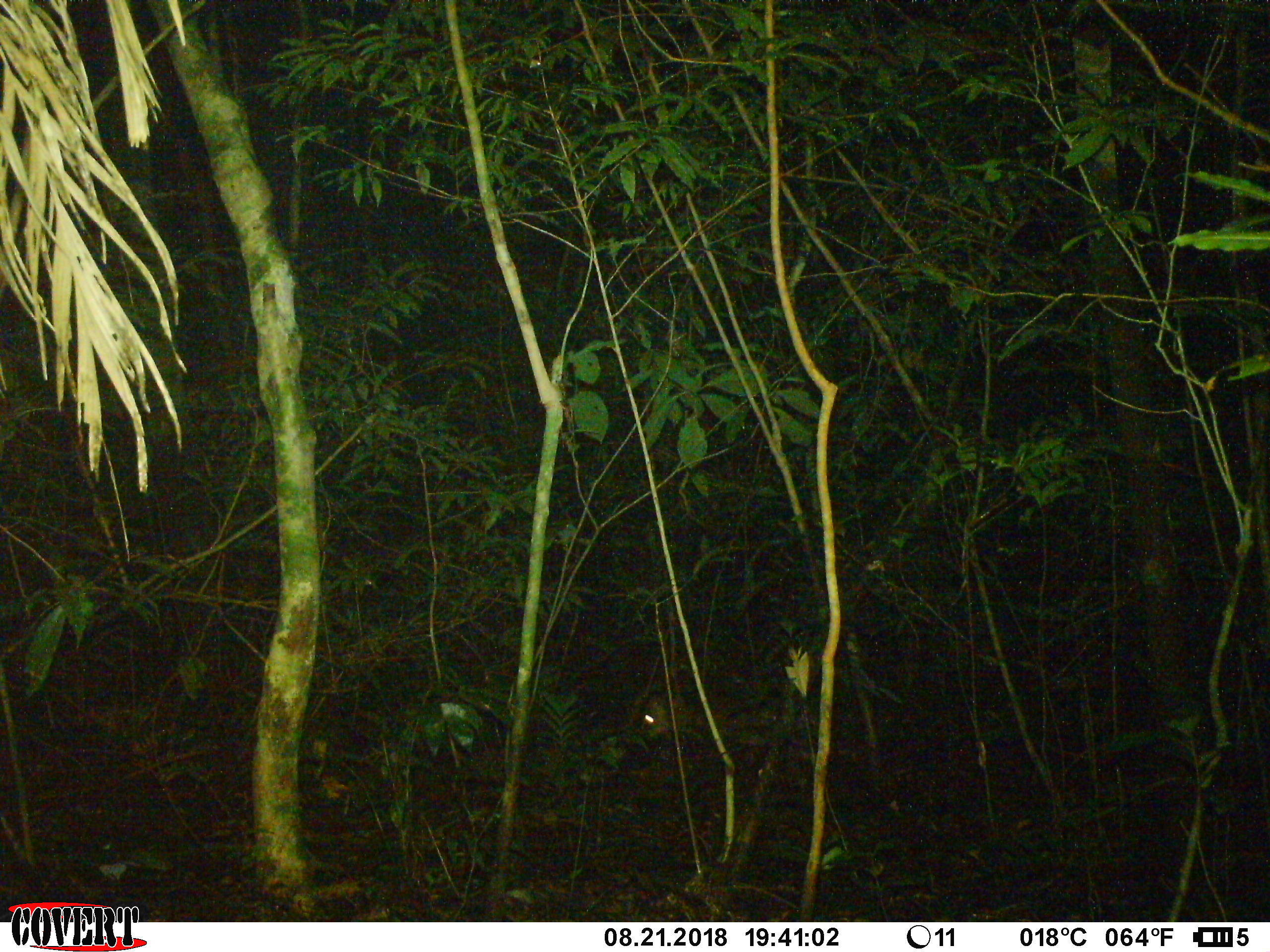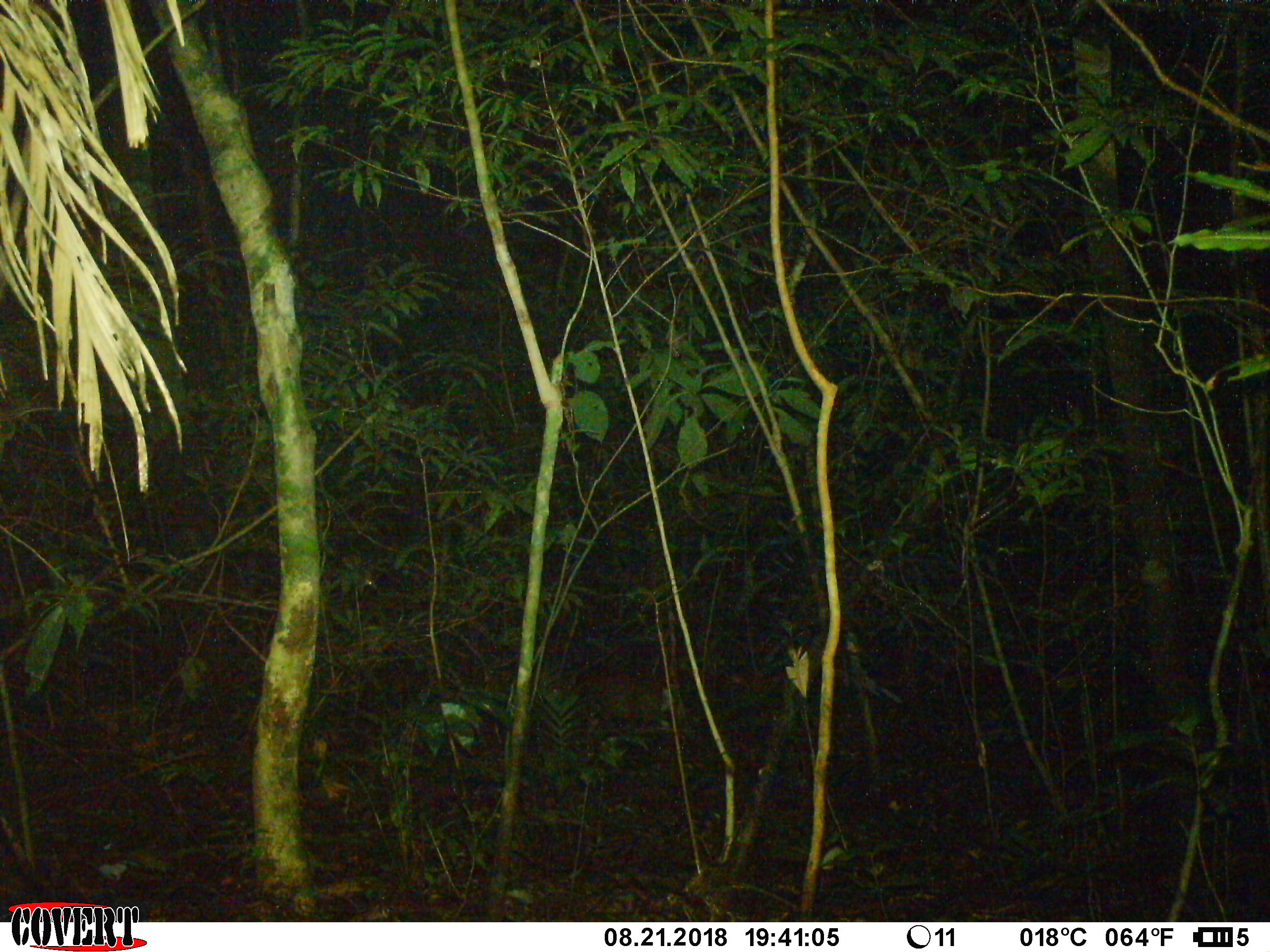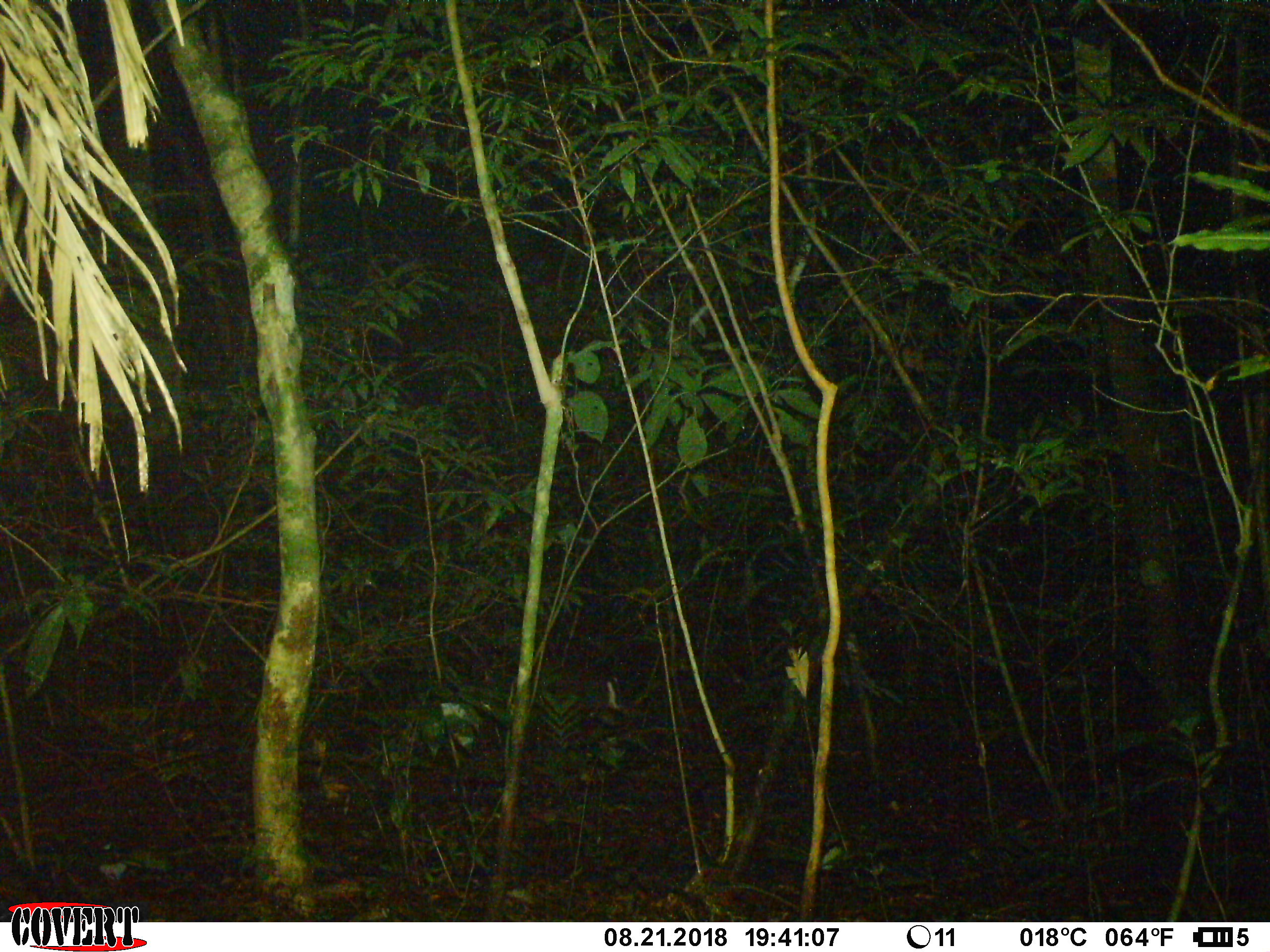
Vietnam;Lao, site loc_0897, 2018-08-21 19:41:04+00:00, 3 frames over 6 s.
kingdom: Animalia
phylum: Chordata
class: Mammalia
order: Artiodactyla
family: Cervidae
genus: Muntiacus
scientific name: Muntiacus rooseveltorum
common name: roosevelt's muntjac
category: roosevelts muntjac group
Roosevelts muntjac group (roosevelt's muntjac) (Muntiacus rooseveltorum). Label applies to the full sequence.